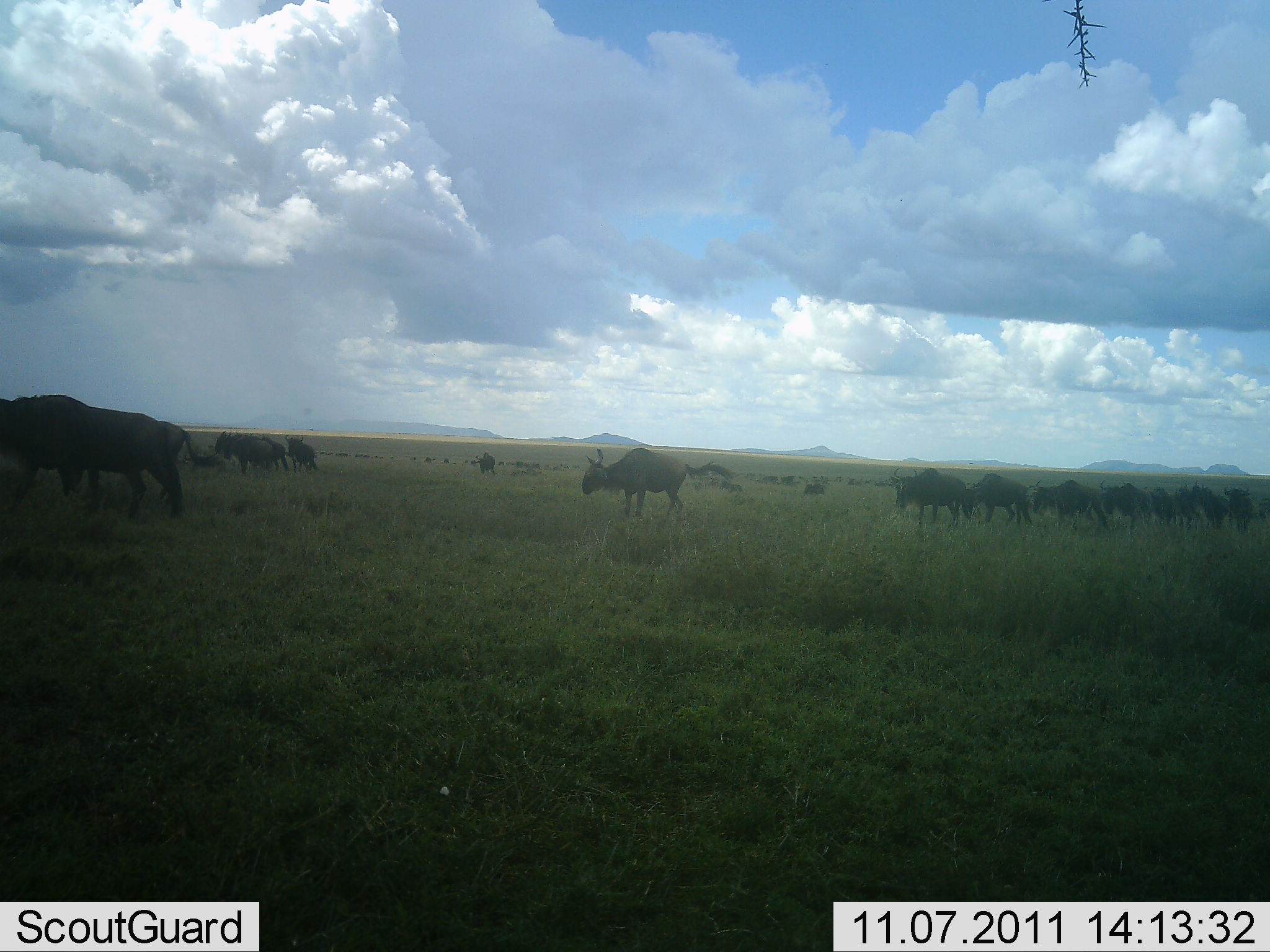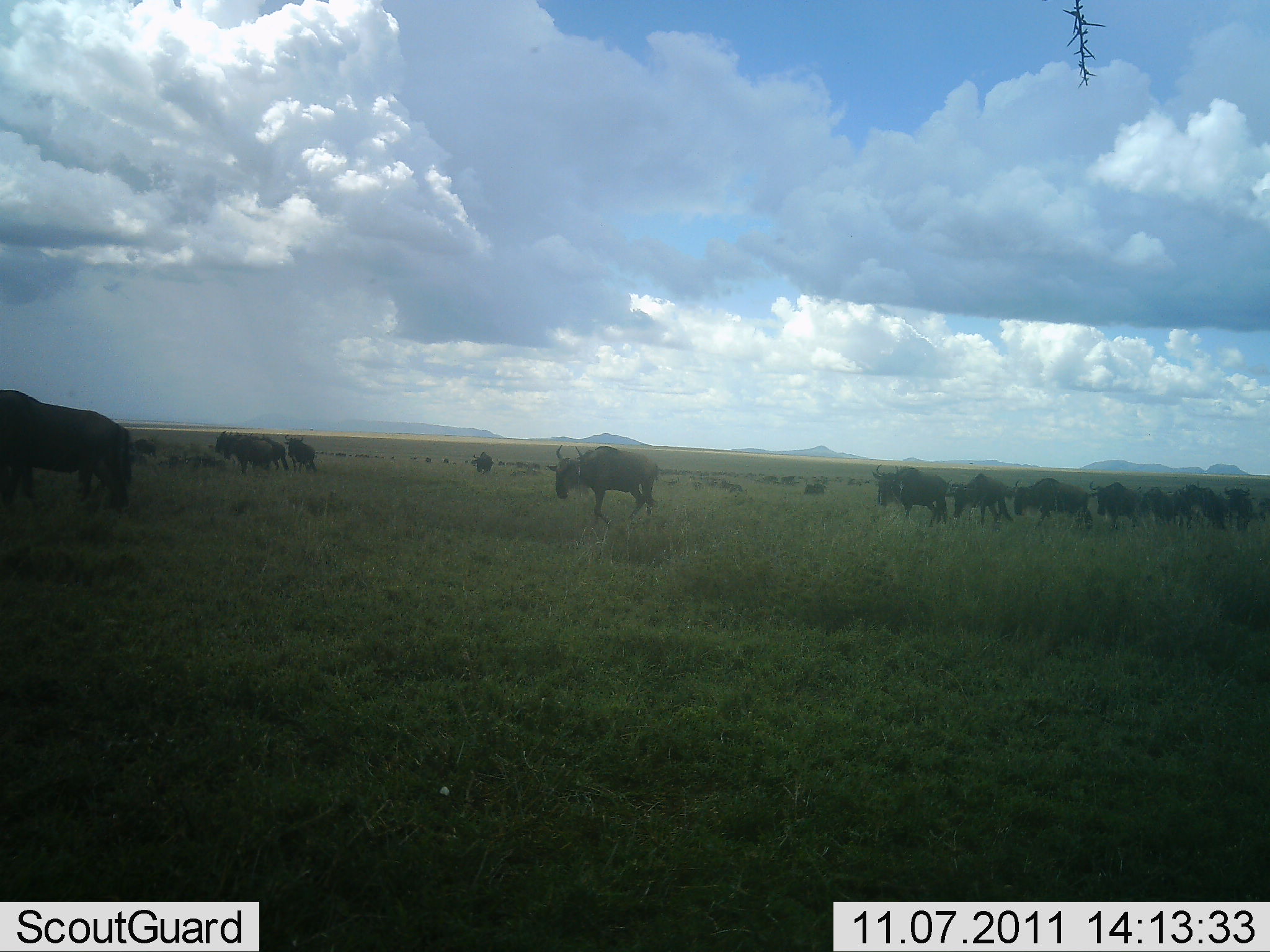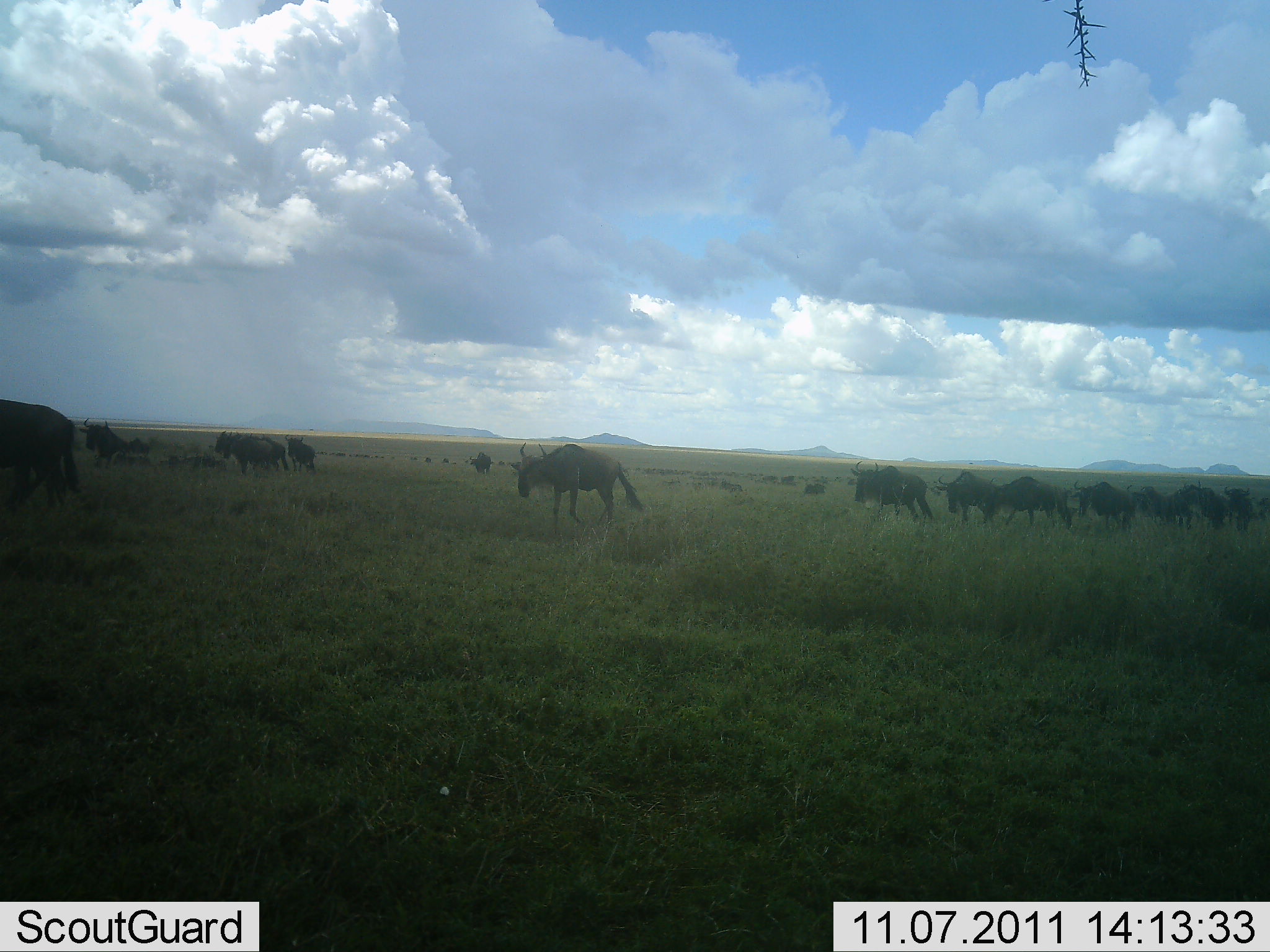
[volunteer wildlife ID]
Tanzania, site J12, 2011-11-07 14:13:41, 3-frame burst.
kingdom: Animalia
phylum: Chordata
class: Mammalia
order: Artiodactyla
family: Bovidae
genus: Connochaetes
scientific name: Connochaetes taurinus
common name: blue wildebeest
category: wildebeest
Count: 11-50.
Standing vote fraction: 10%.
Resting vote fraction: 0%.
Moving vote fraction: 90%.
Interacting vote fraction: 10%.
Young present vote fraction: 0%.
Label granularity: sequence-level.